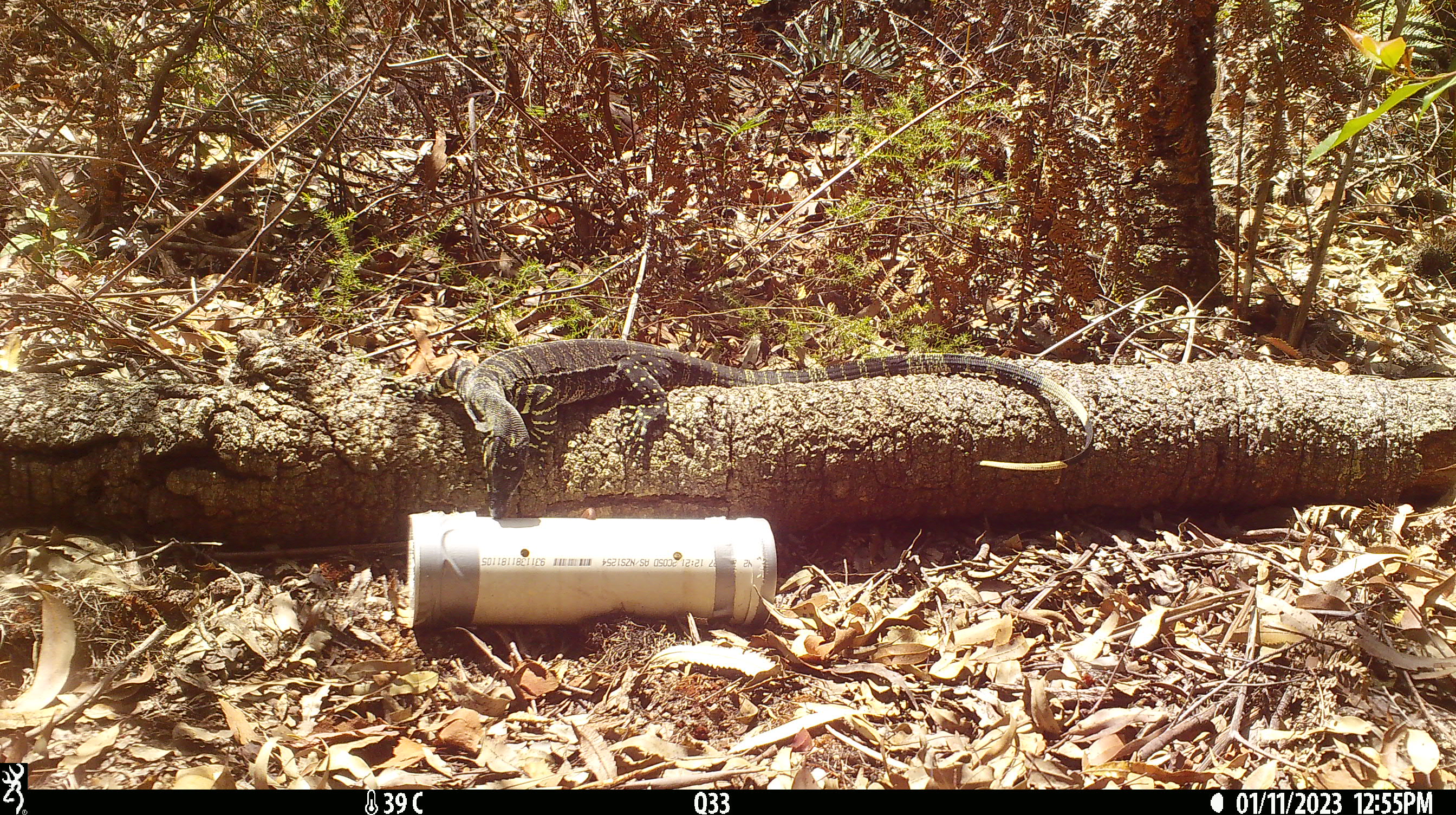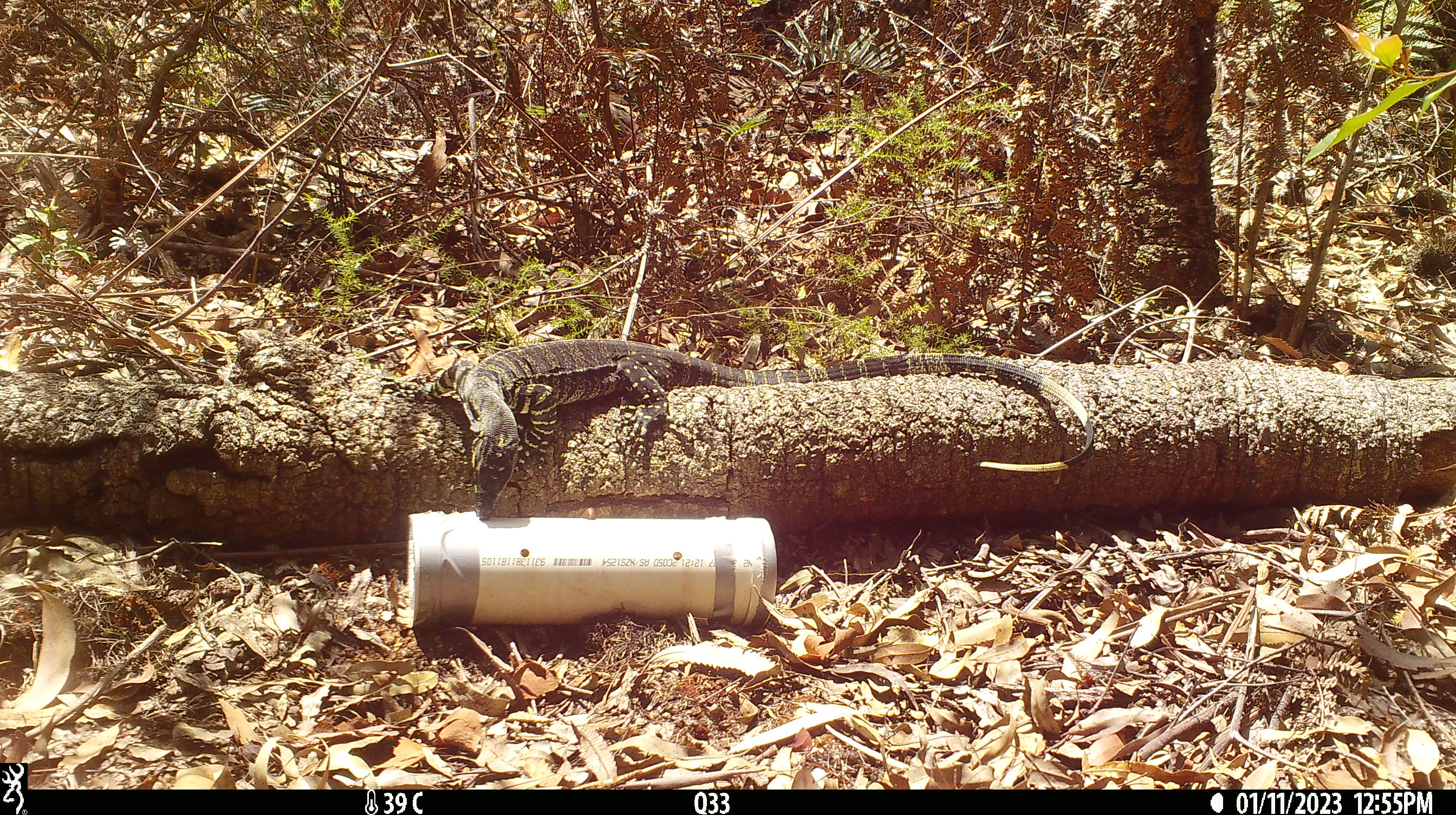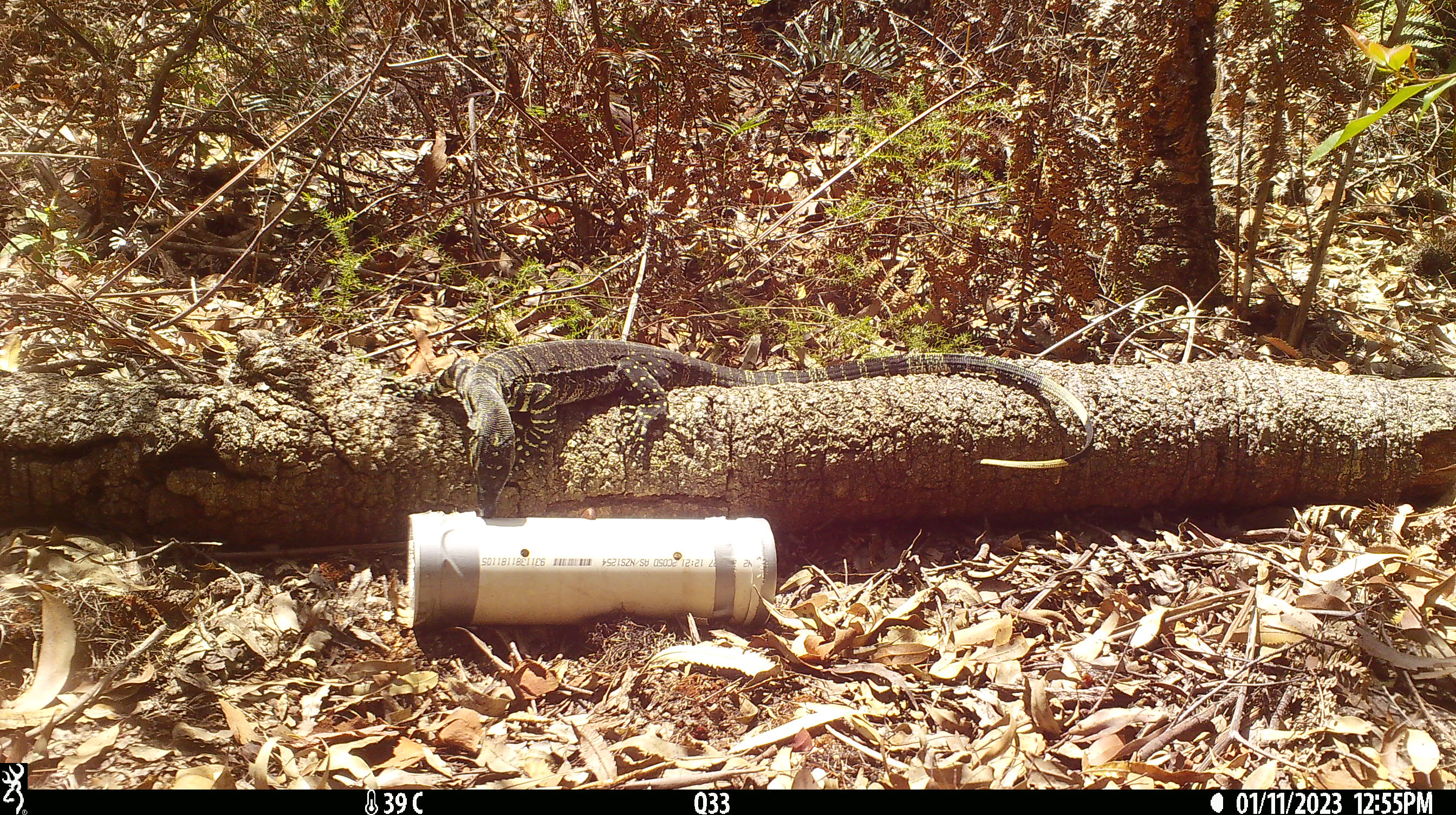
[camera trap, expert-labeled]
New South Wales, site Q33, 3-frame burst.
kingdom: Animalia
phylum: Chordata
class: Reptilia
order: Squamata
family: Varanidae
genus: Varanus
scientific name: Varanus varius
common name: lace monitor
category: goanna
Goanna (lace monitor) (Varanus varius).